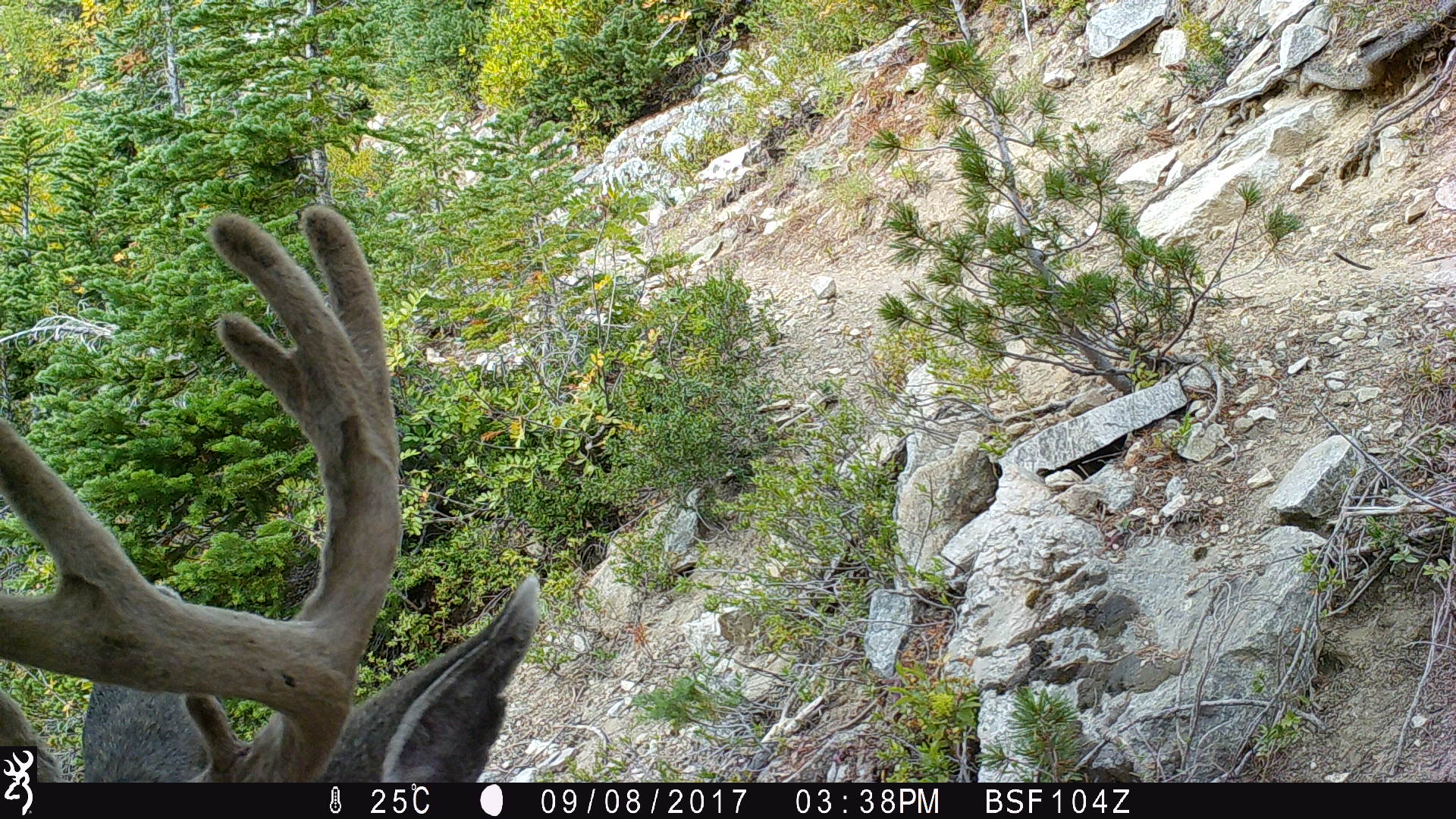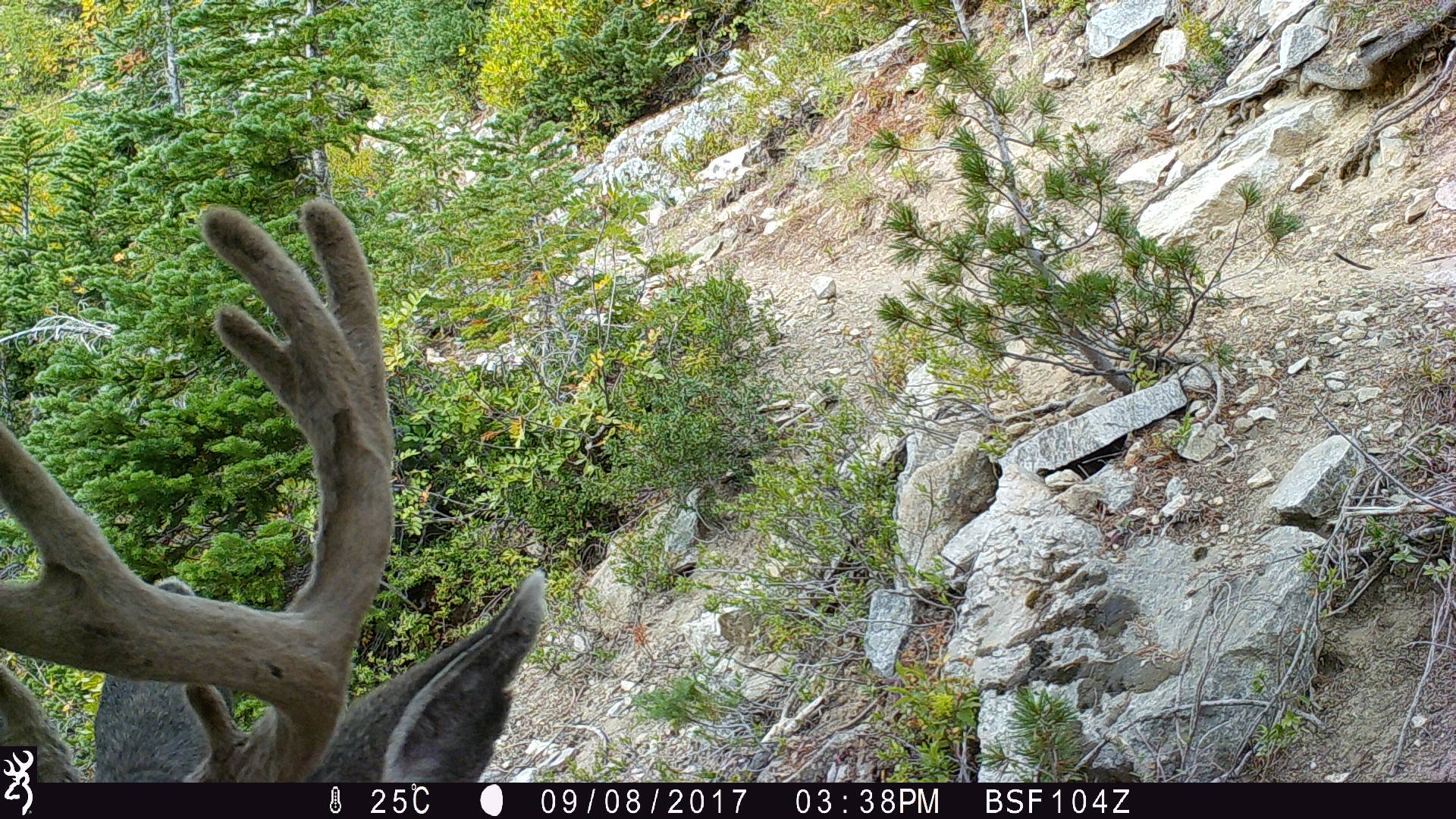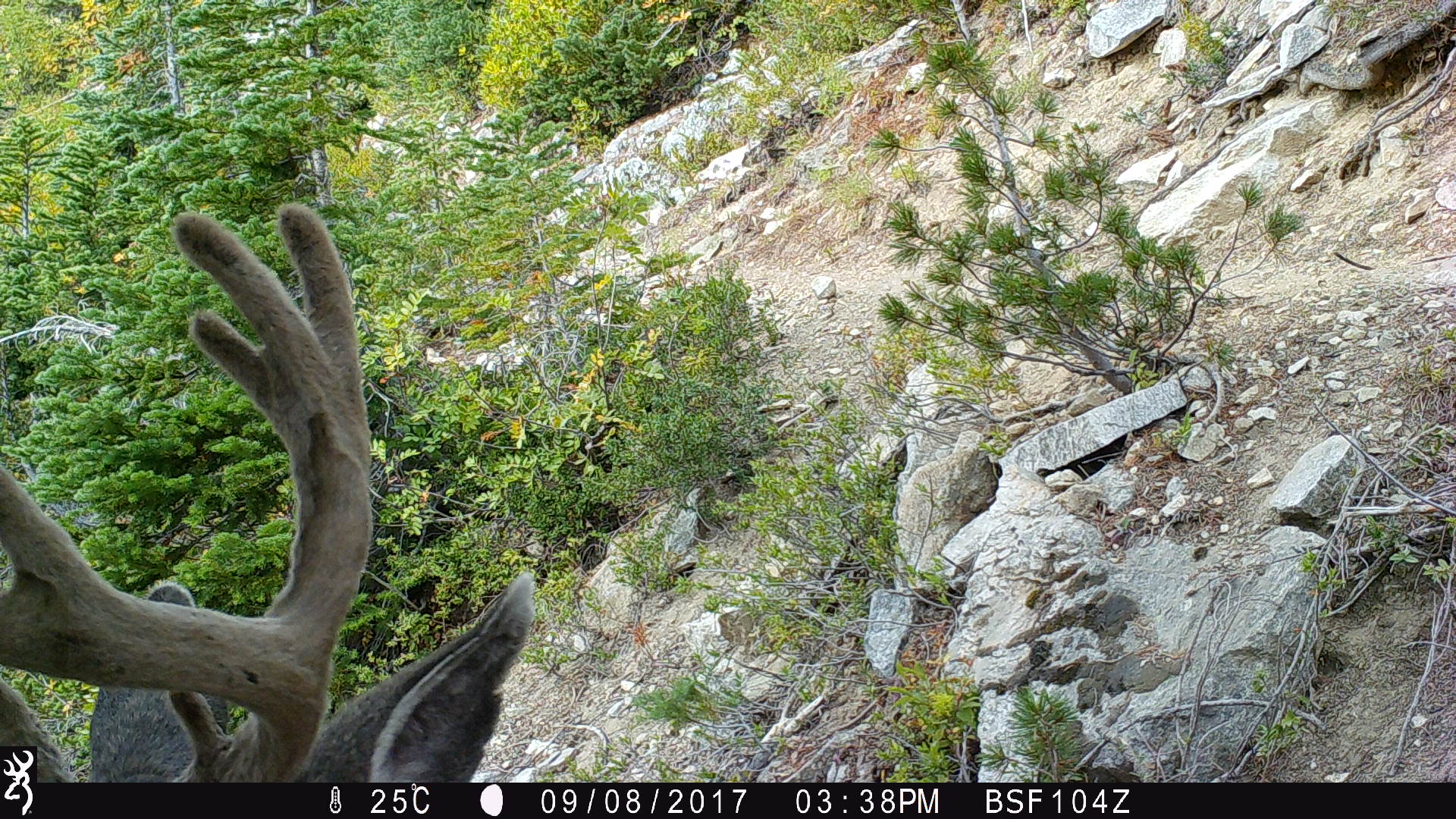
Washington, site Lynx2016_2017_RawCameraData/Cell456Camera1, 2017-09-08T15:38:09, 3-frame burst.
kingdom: Animalia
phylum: Chordata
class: Mammalia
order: Artiodactyla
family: Cervidae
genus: Odocoileus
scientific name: Odocoileus hemionus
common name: mule deer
Odocoileus hemionus (mule deer). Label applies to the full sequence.